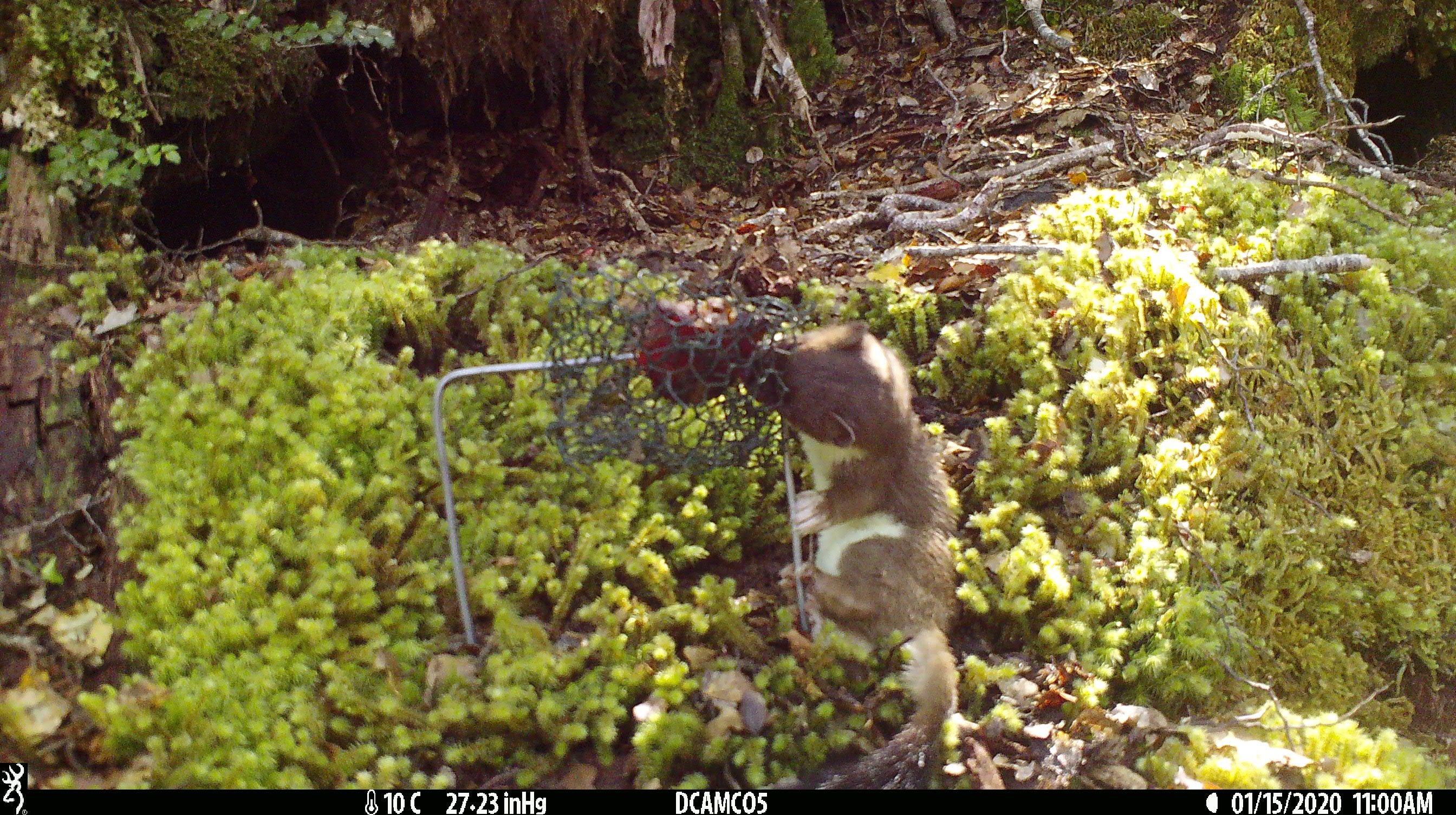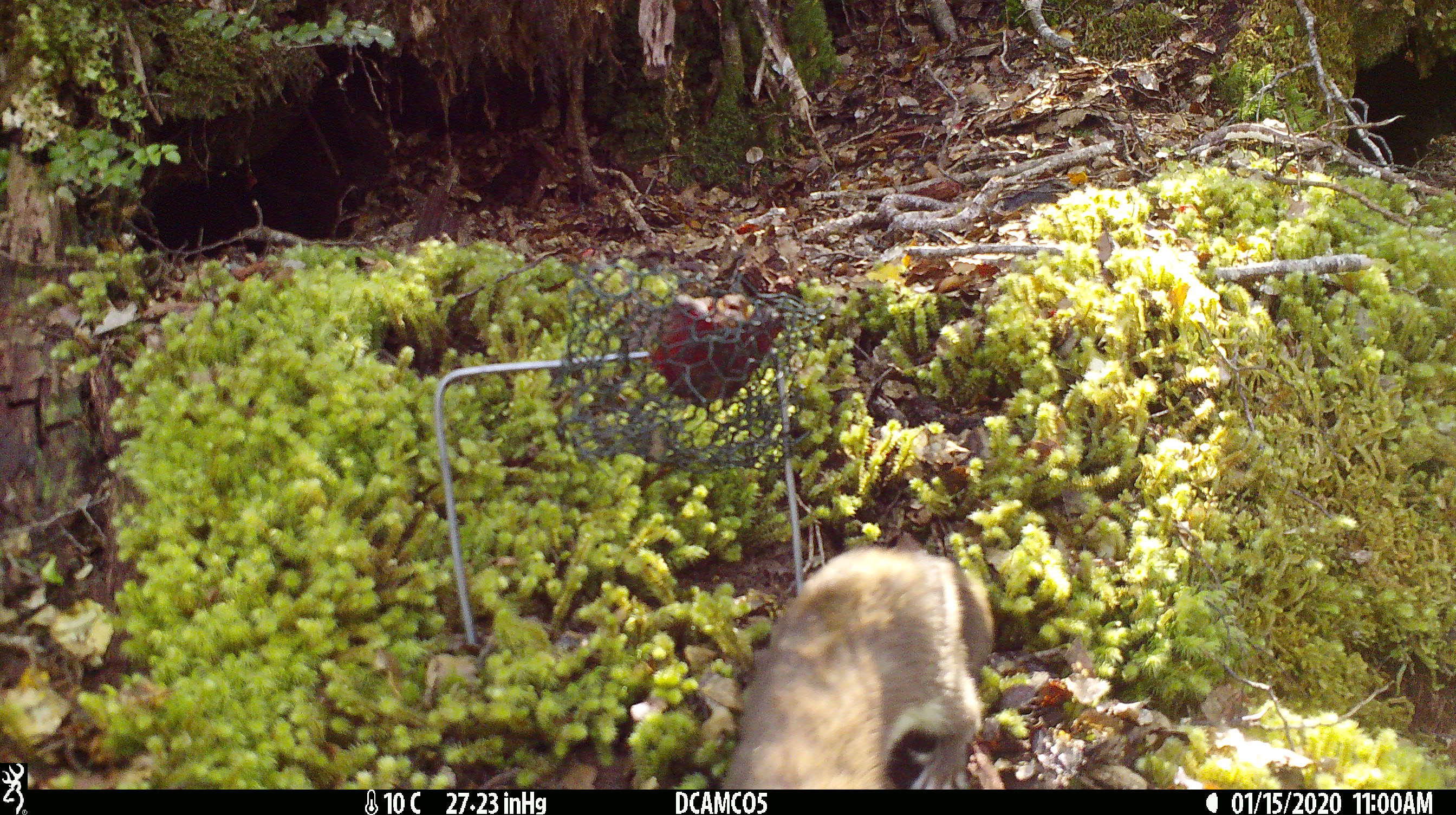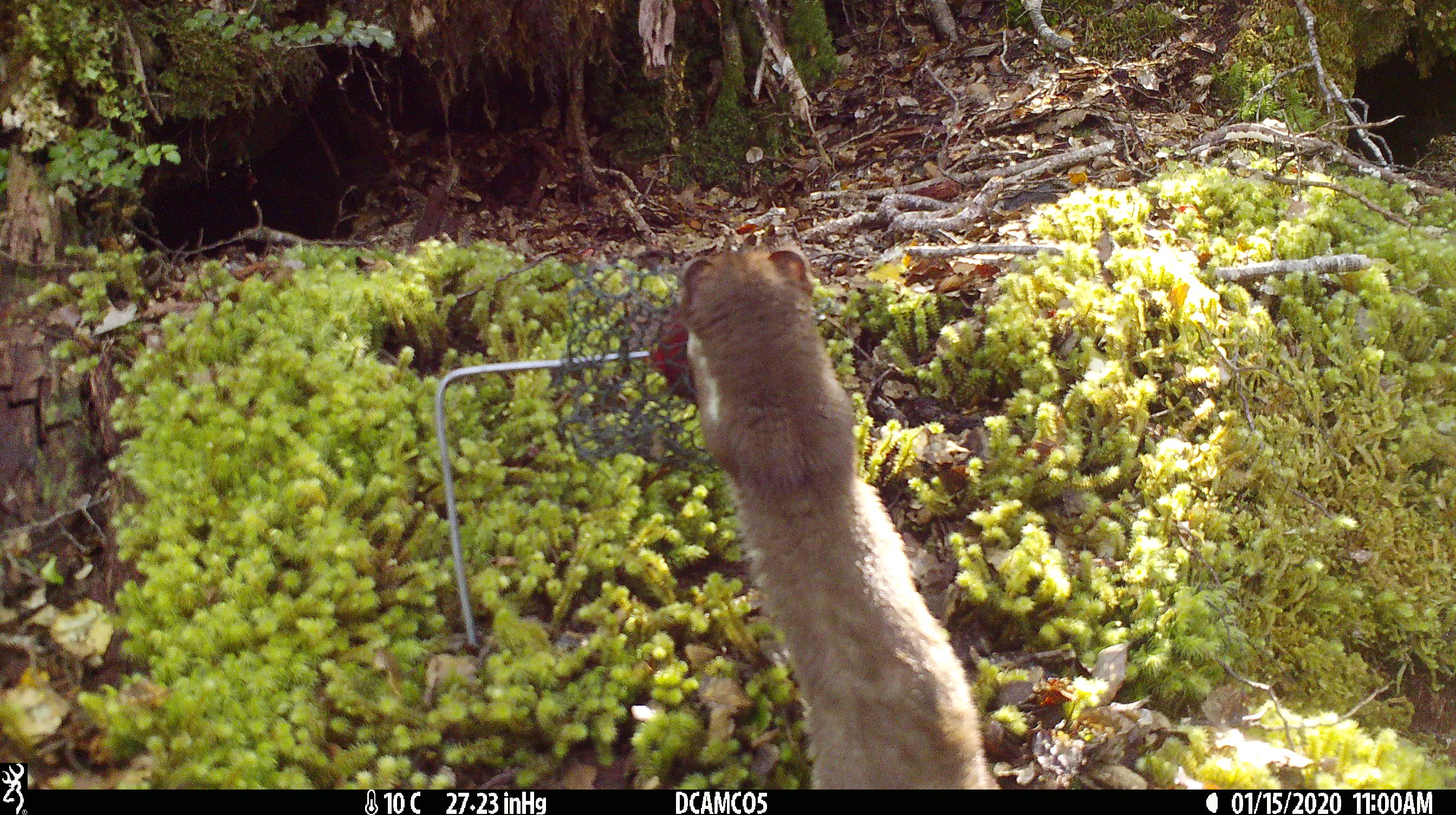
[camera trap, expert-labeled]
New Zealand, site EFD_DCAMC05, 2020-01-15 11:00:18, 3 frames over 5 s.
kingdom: Animalia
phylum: Chordata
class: Mammalia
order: Carnivora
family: Mustelidae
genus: Mustela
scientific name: Mustela erminea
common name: stoat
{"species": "stoat (Mustela erminea)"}